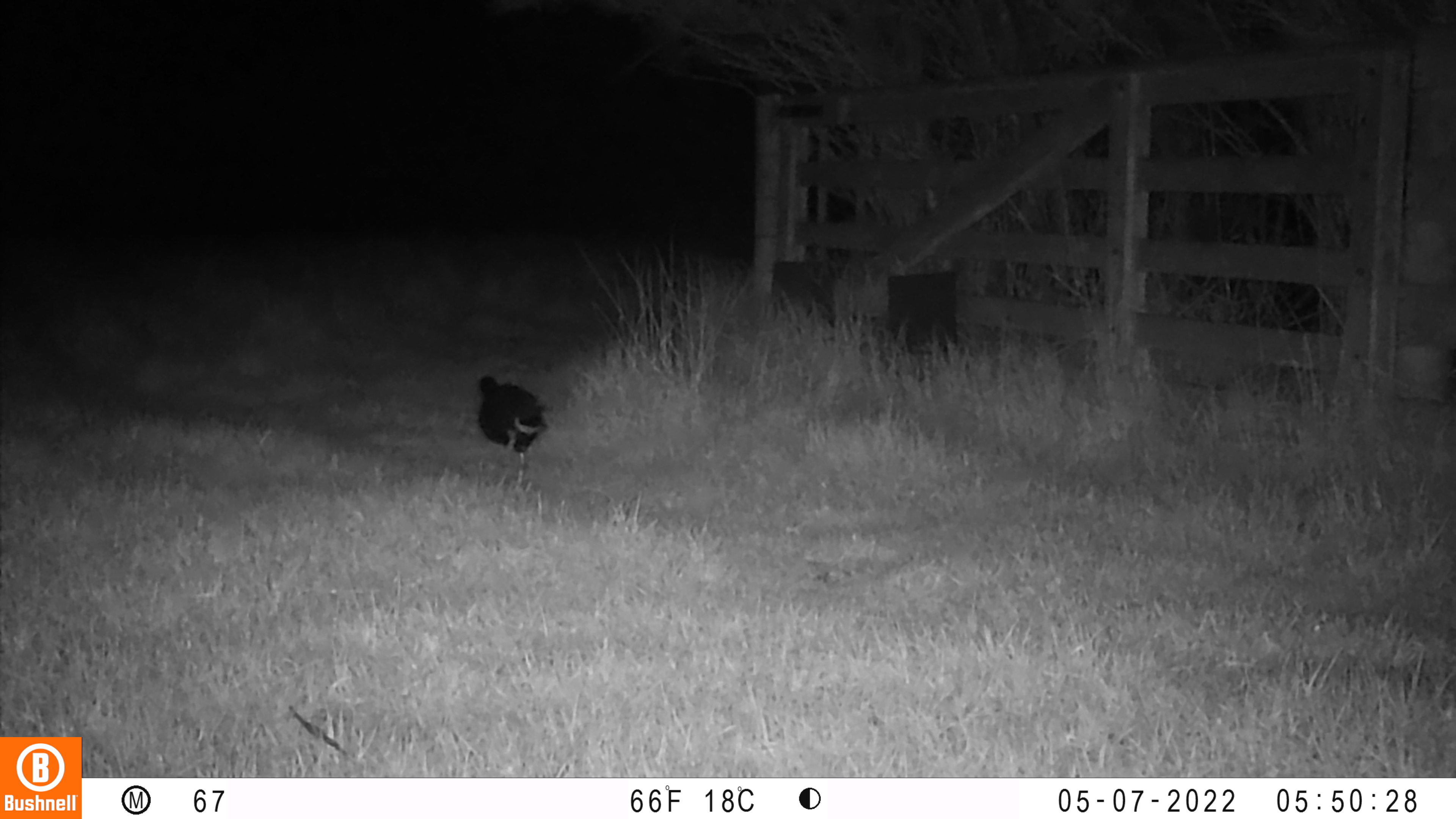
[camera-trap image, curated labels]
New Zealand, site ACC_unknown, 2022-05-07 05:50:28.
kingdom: Animalia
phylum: Chordata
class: Aves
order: Gruiformes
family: Rallidae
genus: Porphyrio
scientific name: Porphyrio melanotus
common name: australasian swamphen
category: pukeko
Pukeko (australasian swamphen) (Porphyrio melanotus).